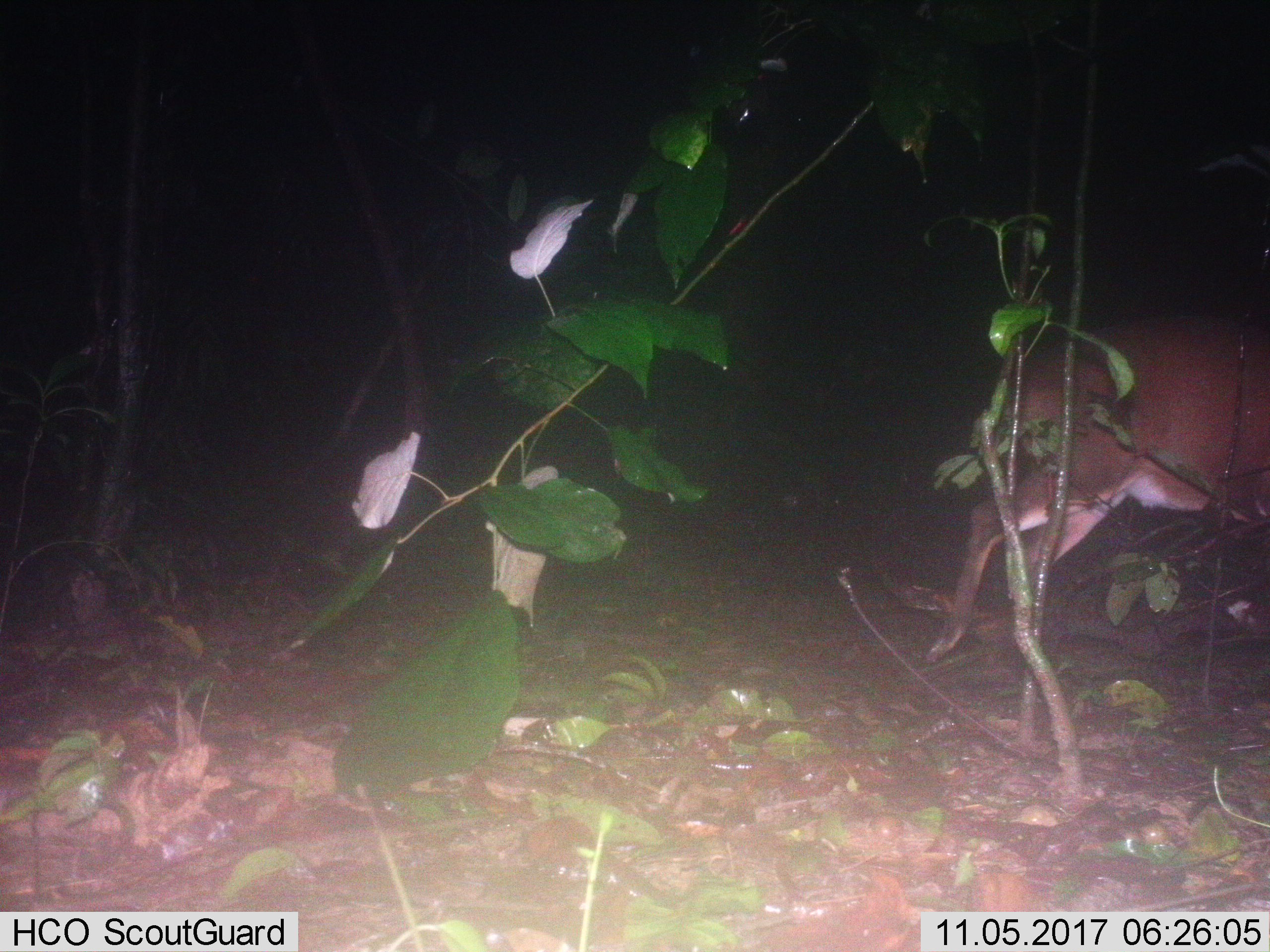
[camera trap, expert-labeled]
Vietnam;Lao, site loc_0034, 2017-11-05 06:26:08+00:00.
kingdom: Animalia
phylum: Chordata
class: Mammalia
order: Artiodactyla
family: Cervidae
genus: Muntiacus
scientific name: Muntiacus vuquangensis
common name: large-antlered muntjac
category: large antlered muntjac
Large antlered muntjac (large-antlered muntjac) (Muntiacus vuquangensis). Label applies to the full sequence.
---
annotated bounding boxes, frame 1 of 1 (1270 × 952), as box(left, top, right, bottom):
large antlered muntjac: box(924, 317, 1270, 663)